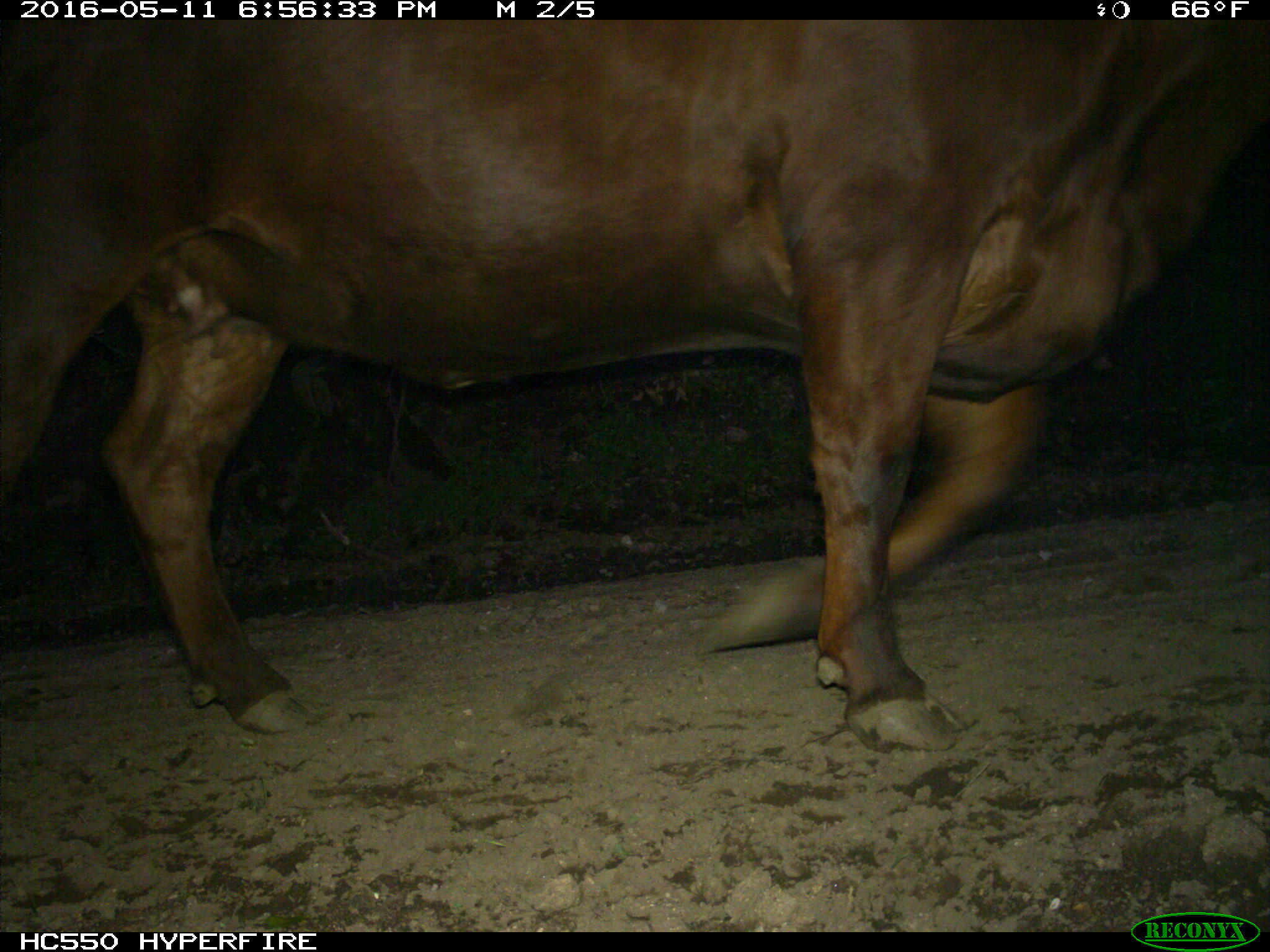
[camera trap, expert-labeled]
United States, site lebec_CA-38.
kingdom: Animalia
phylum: Chordata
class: Mammalia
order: Artiodactyla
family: Bovidae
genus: Bos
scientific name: Bos taurus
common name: domestic cow